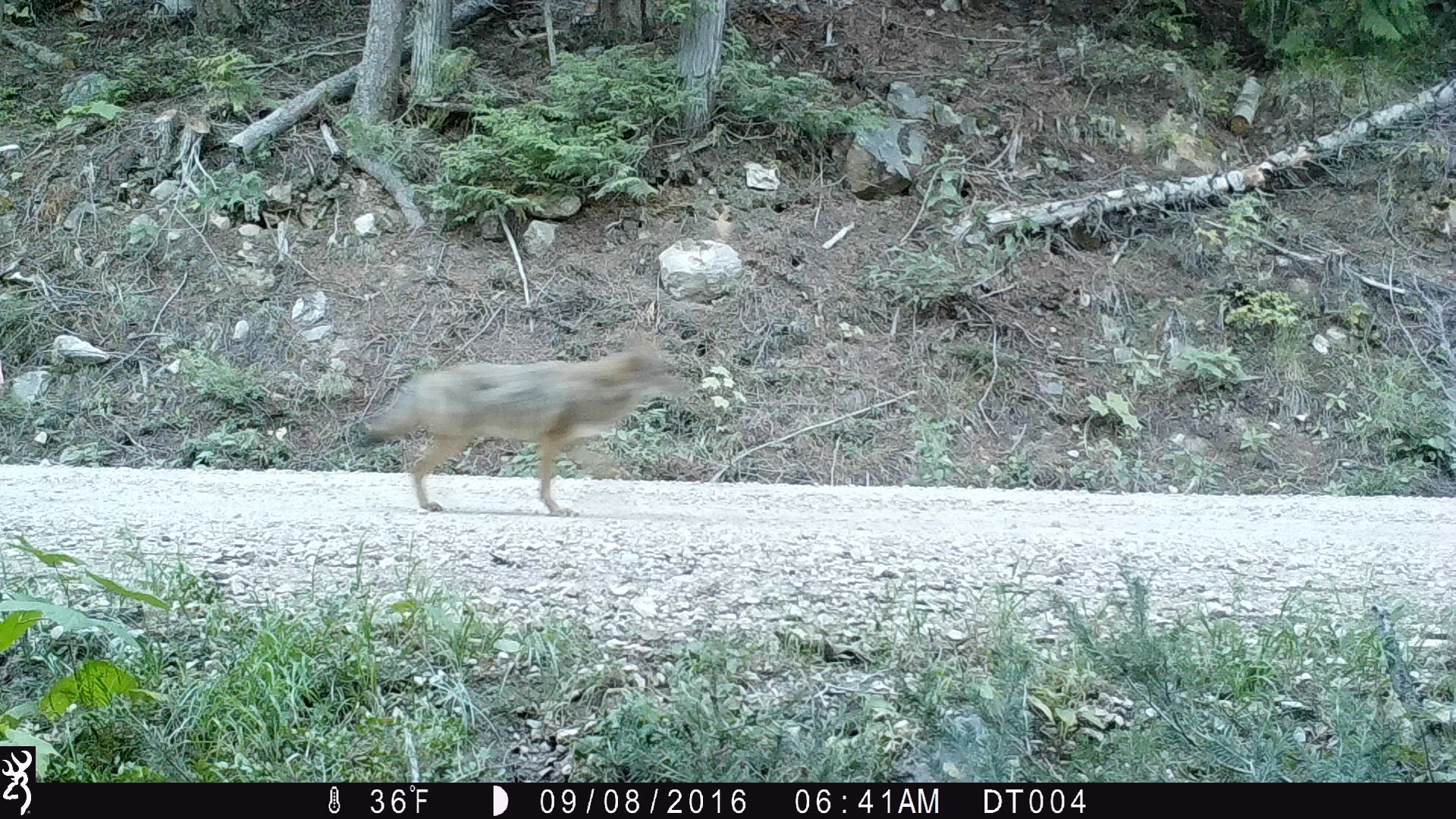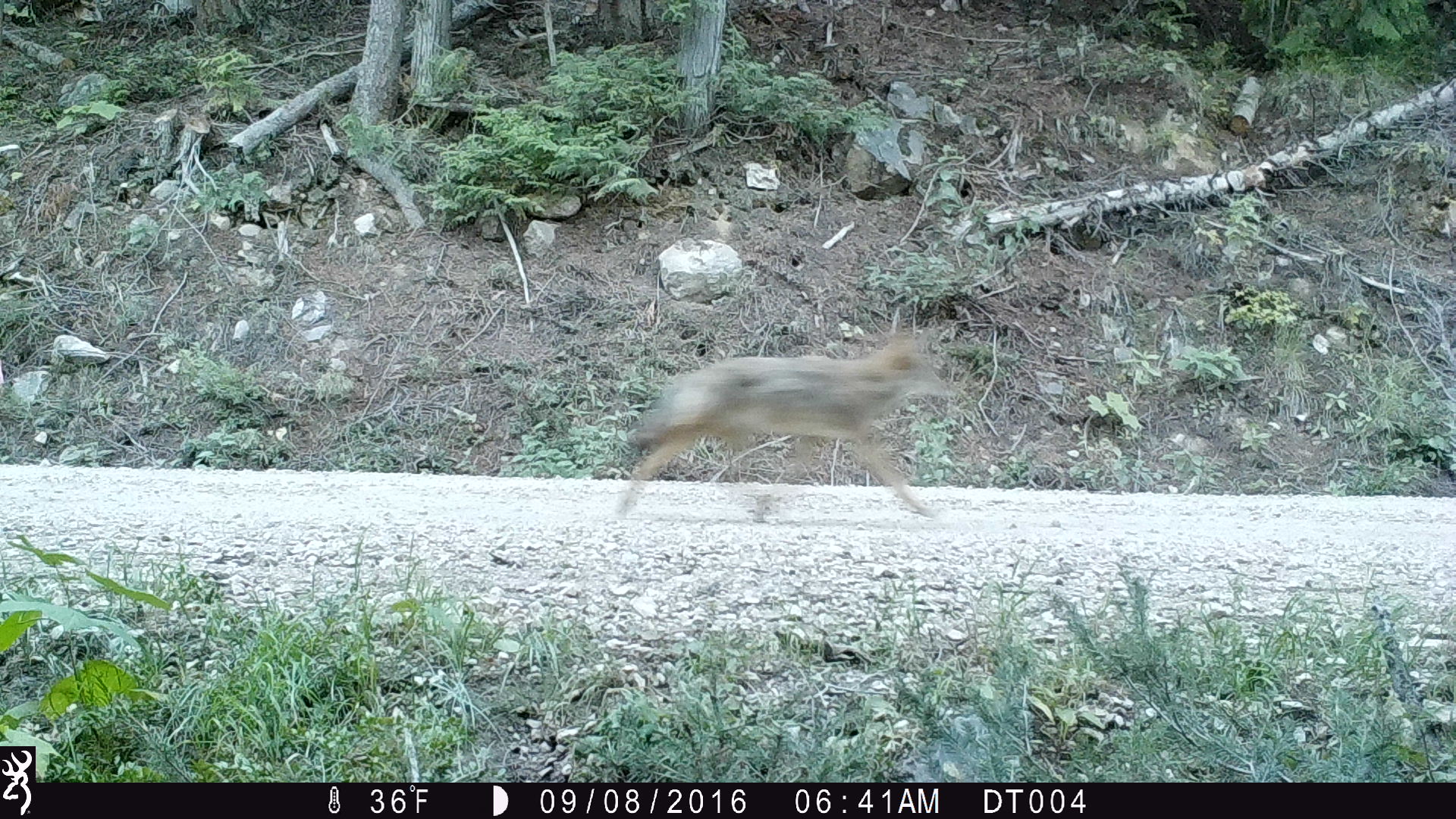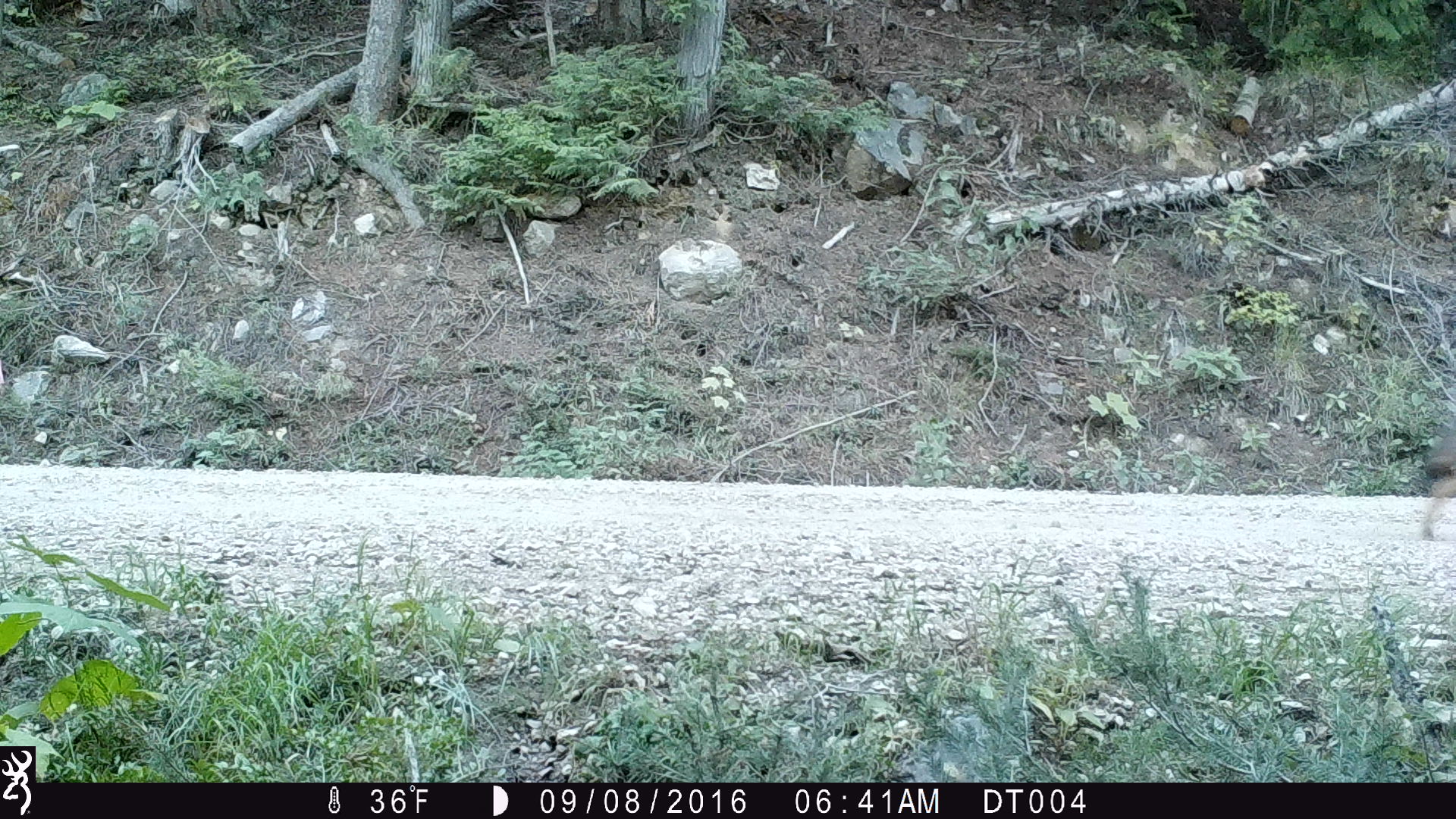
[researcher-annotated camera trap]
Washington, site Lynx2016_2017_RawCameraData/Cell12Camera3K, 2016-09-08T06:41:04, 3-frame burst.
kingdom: Animalia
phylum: Chordata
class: Mammalia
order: Carnivora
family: Canidae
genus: Canis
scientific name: Canis latrans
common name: coyote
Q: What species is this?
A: Canis latrans (coyote).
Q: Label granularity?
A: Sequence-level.